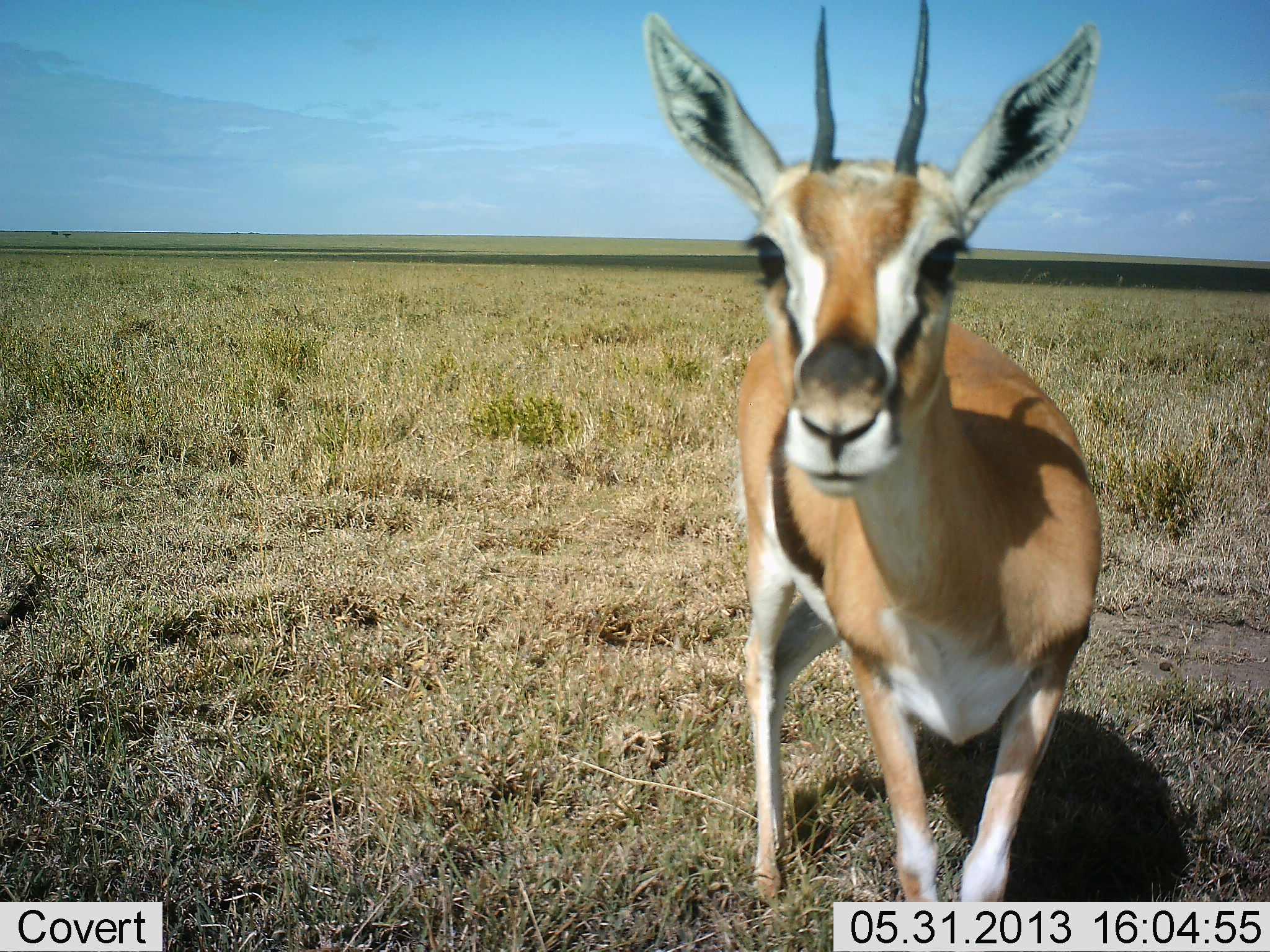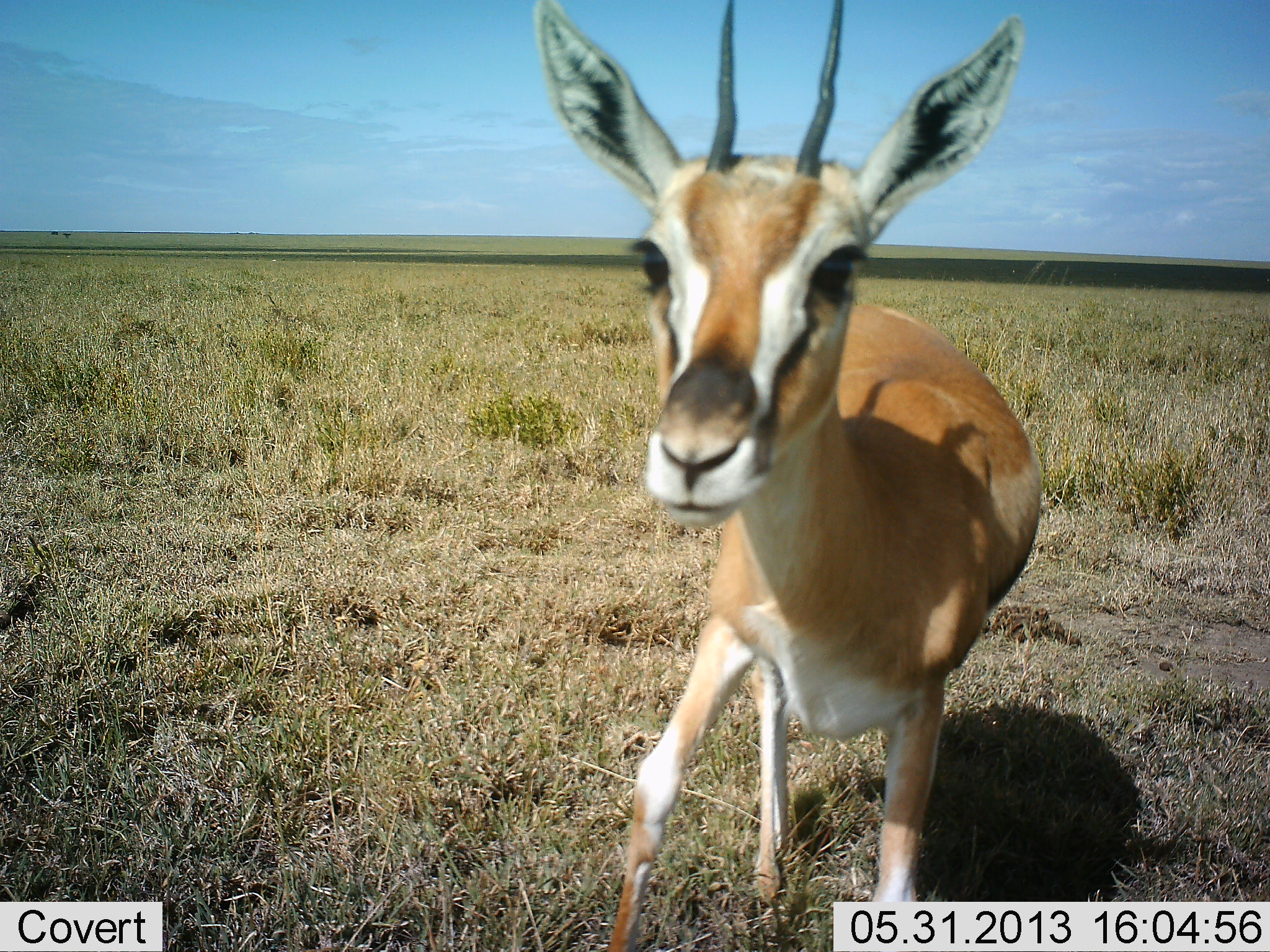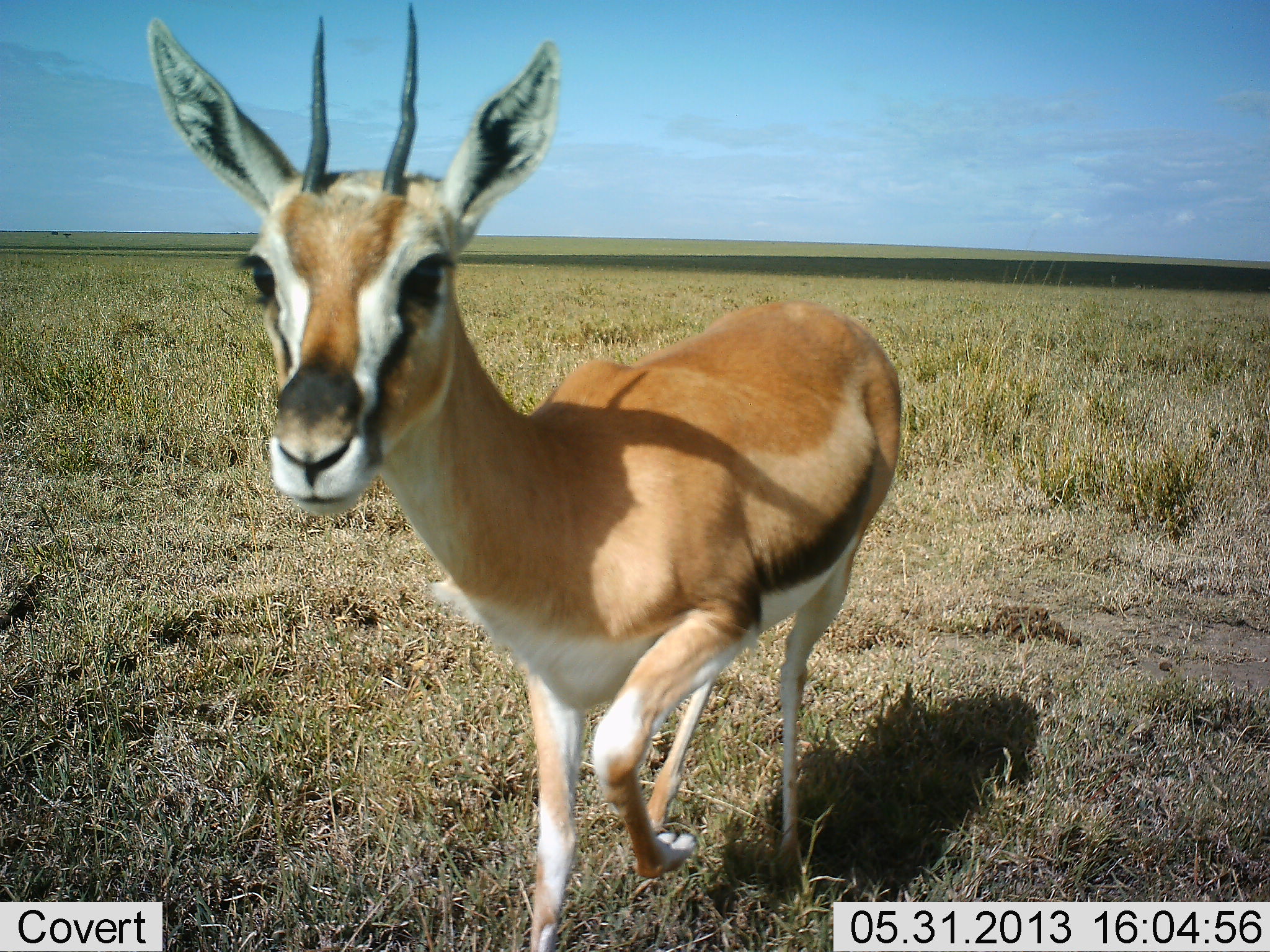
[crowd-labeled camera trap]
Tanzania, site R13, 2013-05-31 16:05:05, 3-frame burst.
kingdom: Animalia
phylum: Chordata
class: Mammalia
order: Artiodactyla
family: Bovidae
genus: Eudorcas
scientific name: Eudorcas thomsonii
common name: thomson's gazelle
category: gazellethomsons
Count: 1.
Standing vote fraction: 50%.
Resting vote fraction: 0%.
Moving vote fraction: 60%.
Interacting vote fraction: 10%.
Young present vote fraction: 0%.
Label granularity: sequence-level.